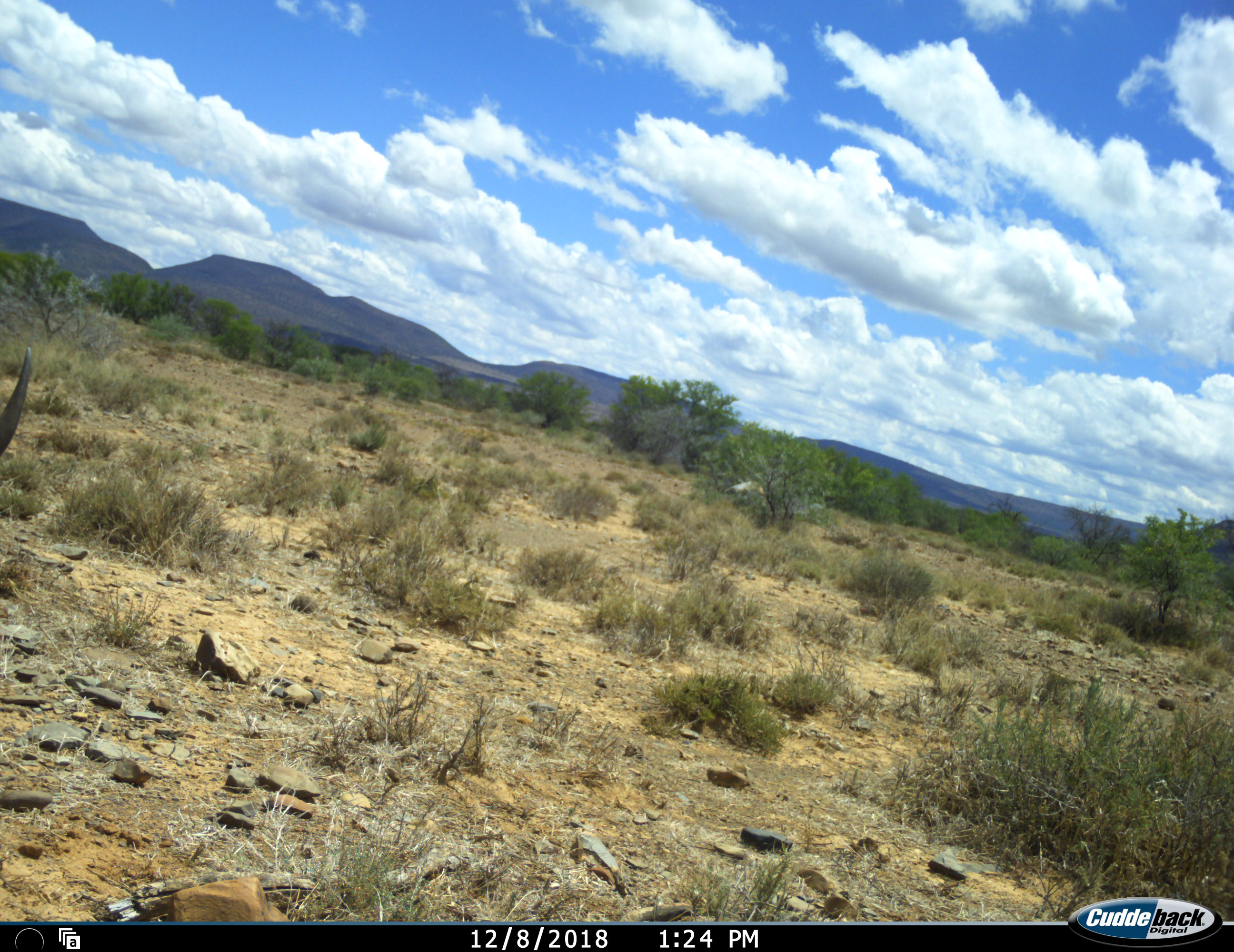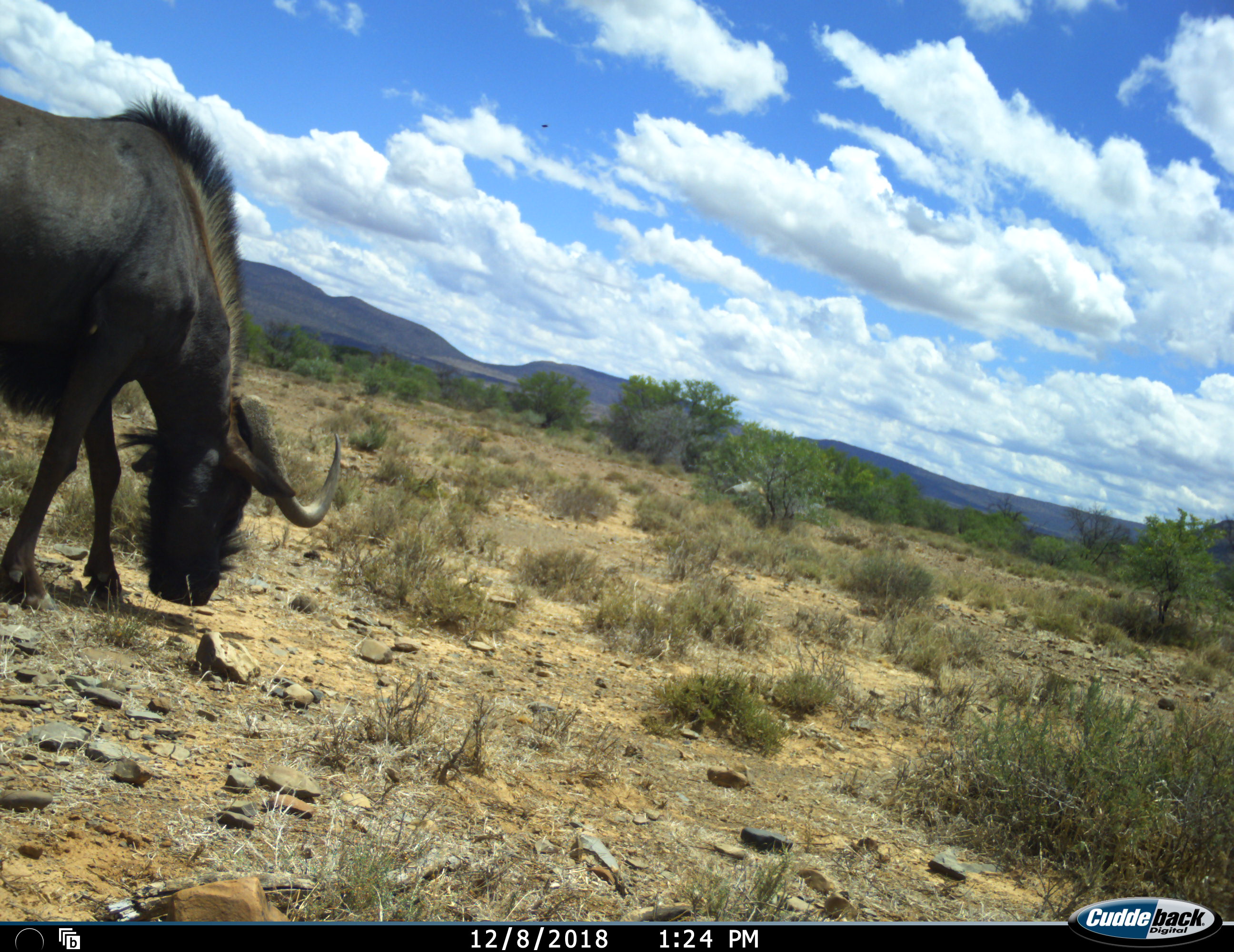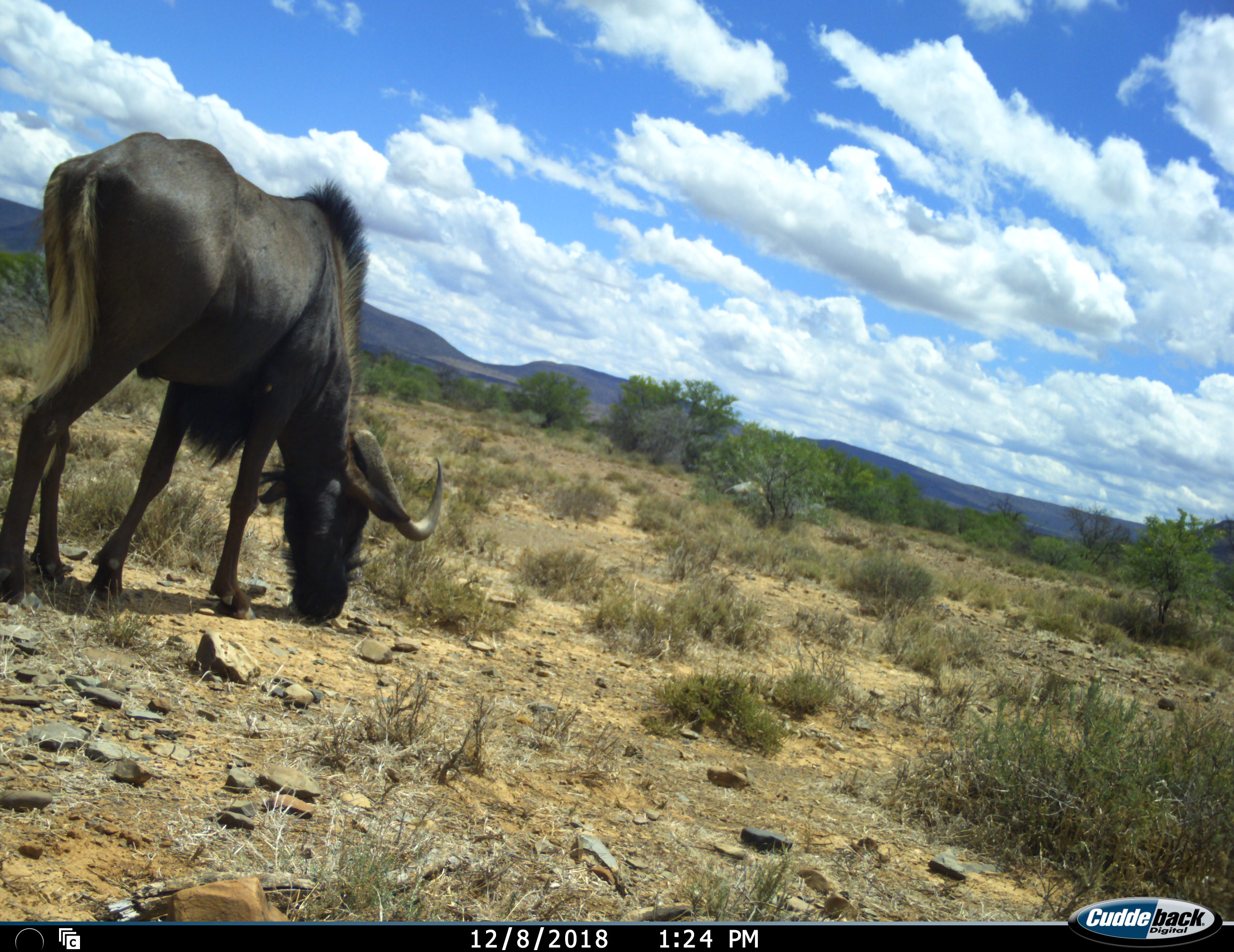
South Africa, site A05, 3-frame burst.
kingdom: Animalia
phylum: Chordata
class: Mammalia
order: Artiodactyla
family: Bovidae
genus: Connochaetes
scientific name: Connochaetes gnou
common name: black wildebeest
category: wildebeestblack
Wildebeestblack (black wildebeest) (Connochaetes gnou), count 1. Behavior (volunteer vote fractions): standing 11%, resting 0%, moving 89%, interacting 0%. Young present (vote fraction): 0%. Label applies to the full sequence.